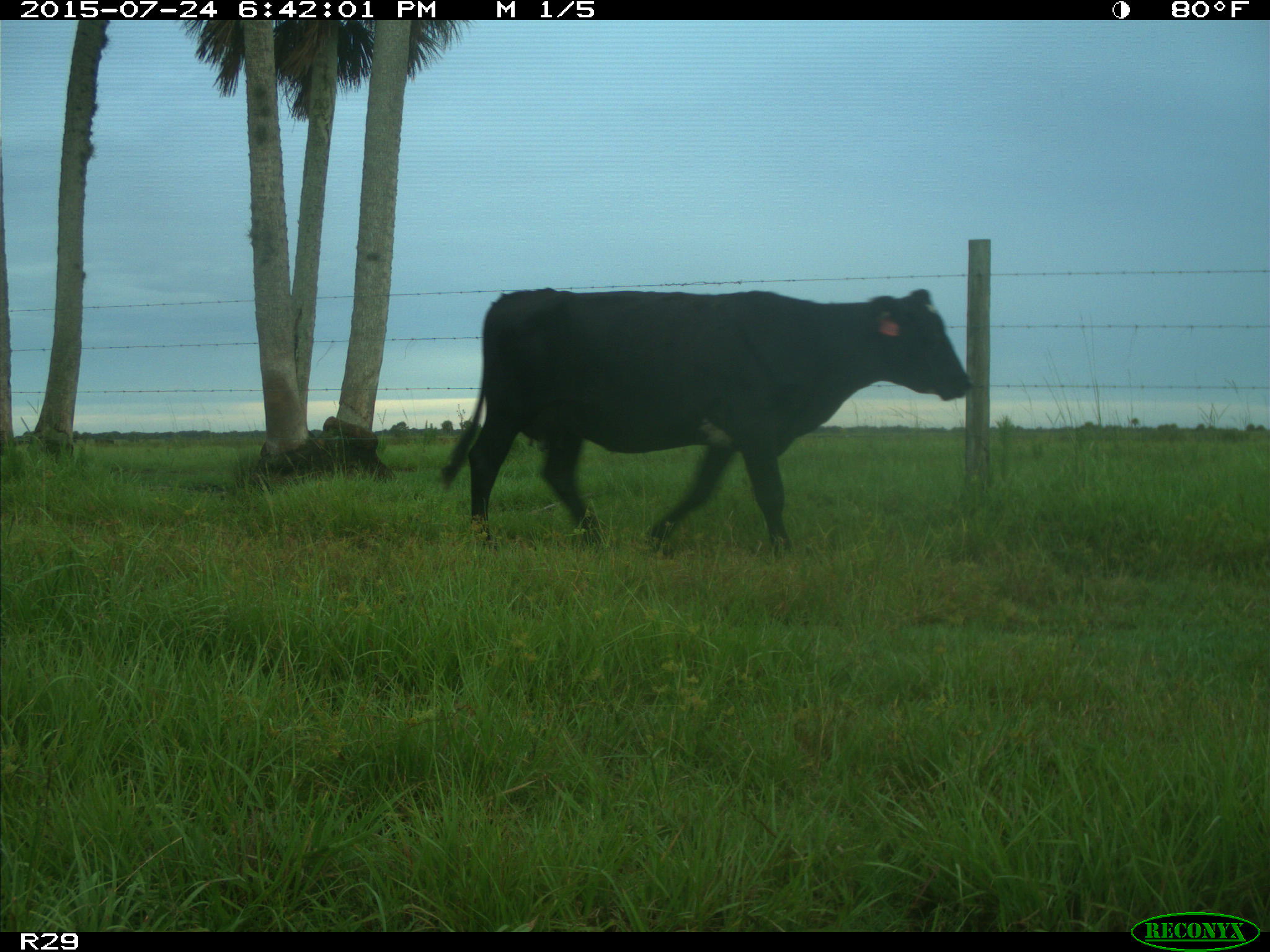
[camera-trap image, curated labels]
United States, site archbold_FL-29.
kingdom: Animalia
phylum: Chordata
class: Mammalia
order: Artiodactyla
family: Bovidae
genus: Bos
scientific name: Bos taurus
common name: domestic cow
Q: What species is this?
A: Bos taurus (domestic cow).